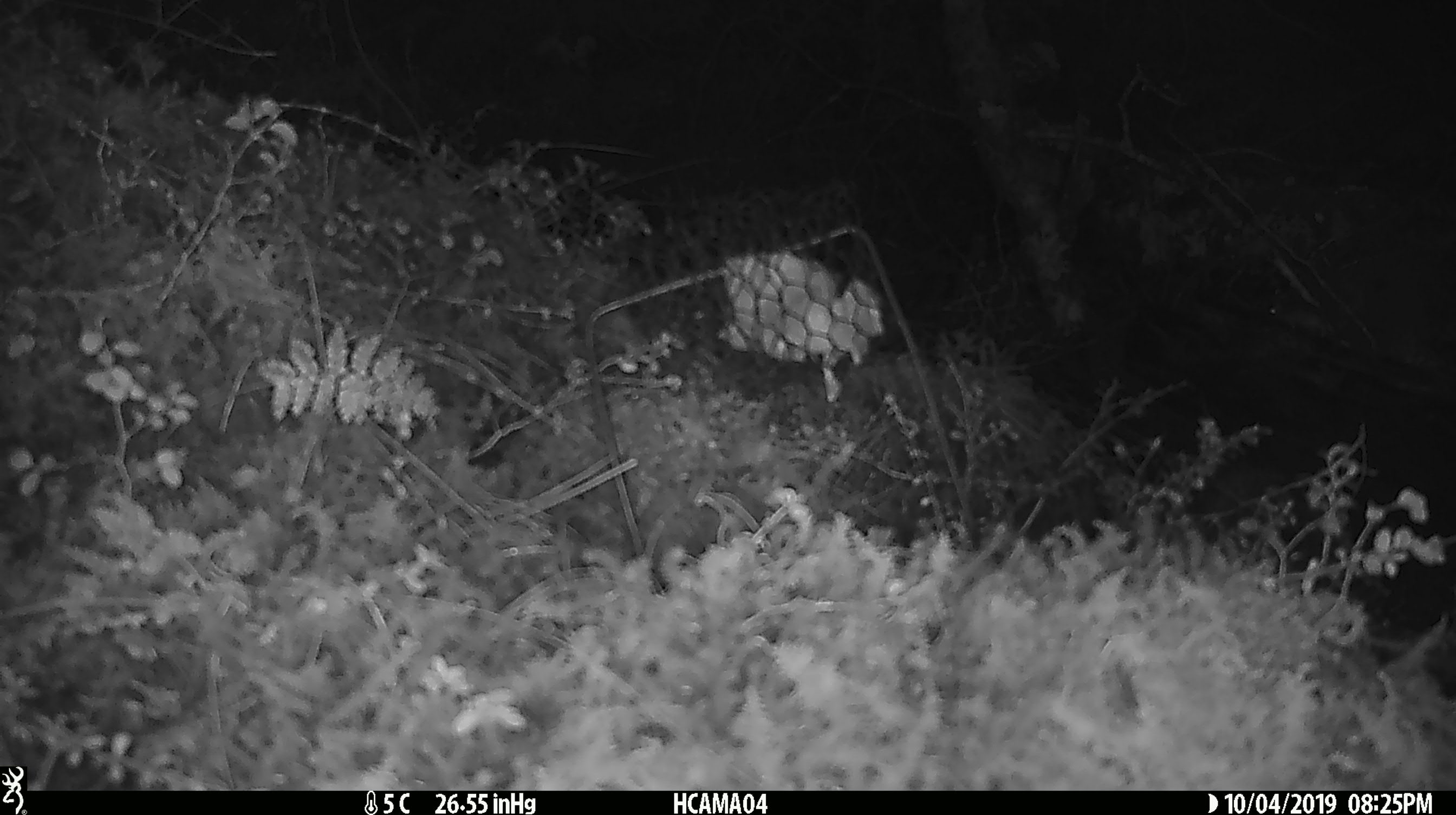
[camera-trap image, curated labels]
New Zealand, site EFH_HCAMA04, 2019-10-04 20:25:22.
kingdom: Animalia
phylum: Chordata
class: Mammalia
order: Rodentia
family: Muridae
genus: Mus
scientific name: Mus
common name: mouse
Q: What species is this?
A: Mouse (Mus).